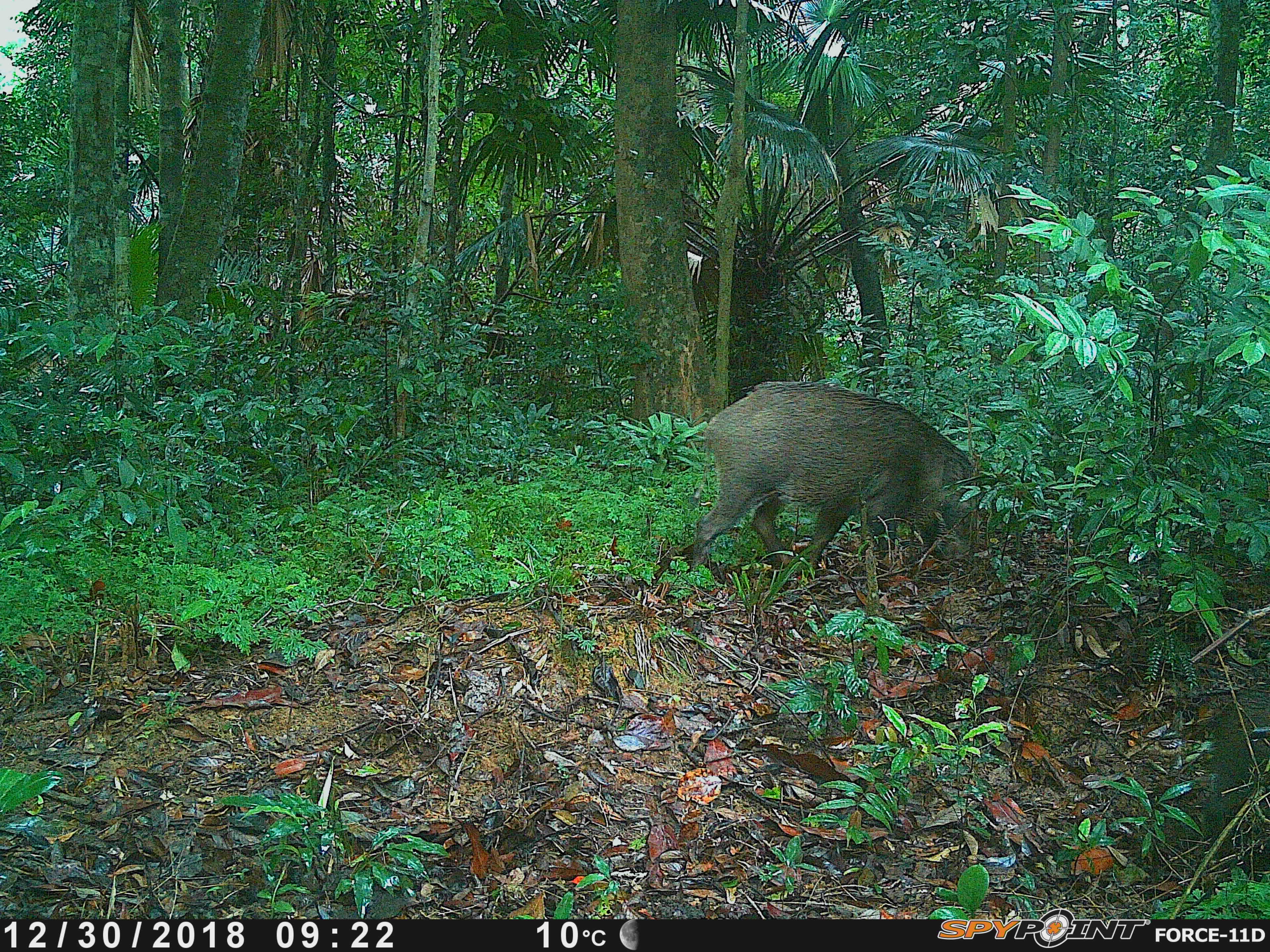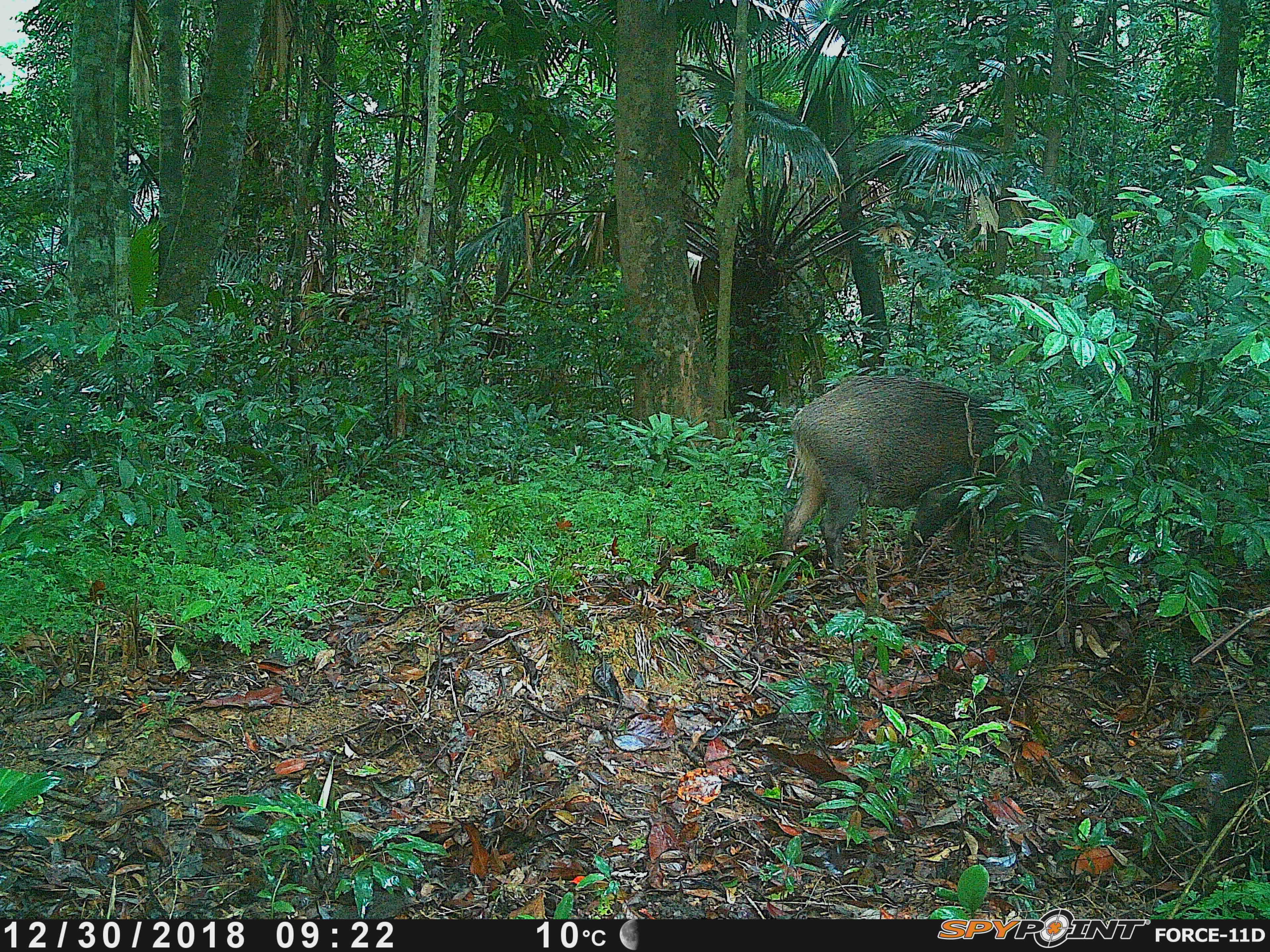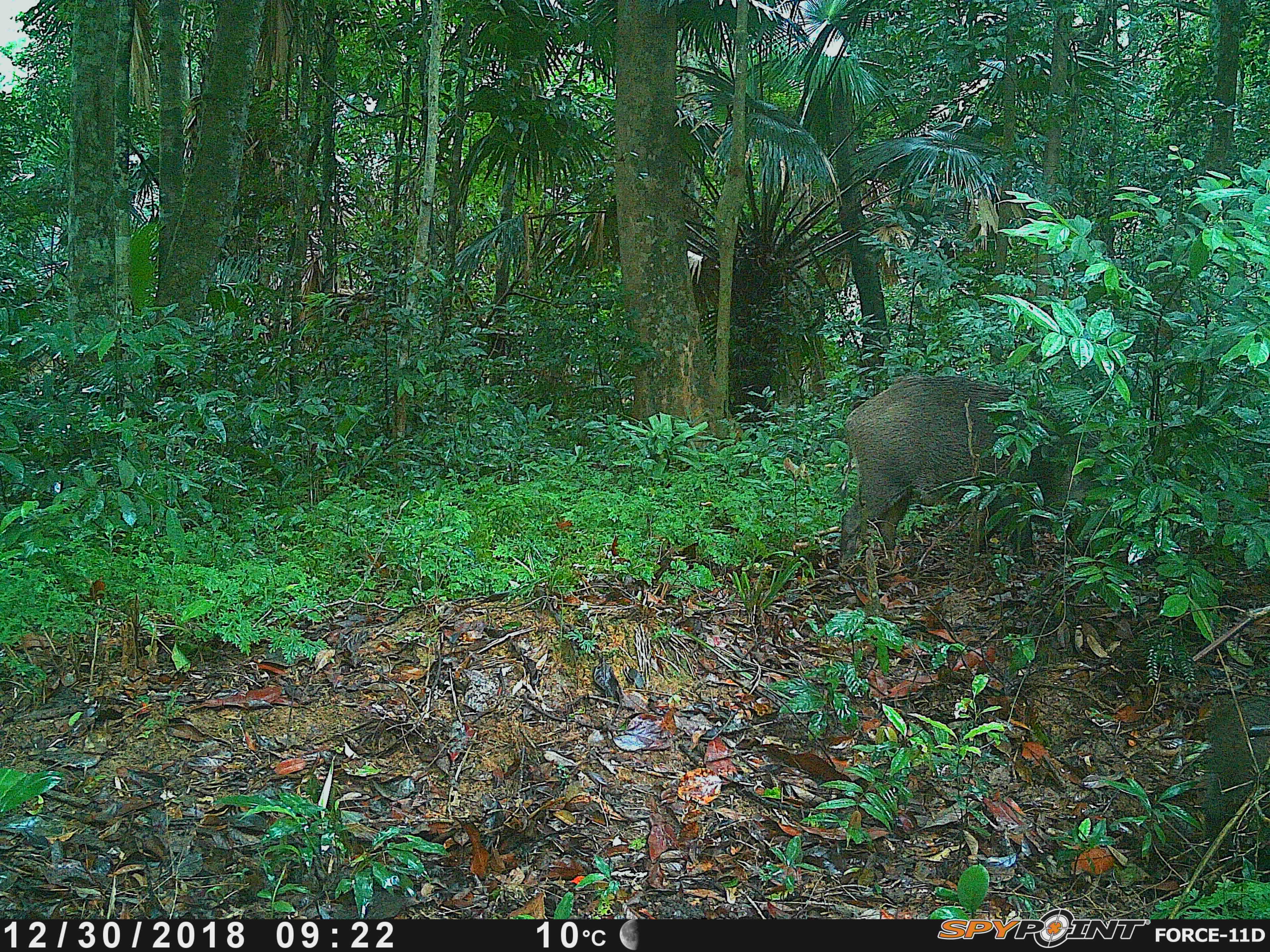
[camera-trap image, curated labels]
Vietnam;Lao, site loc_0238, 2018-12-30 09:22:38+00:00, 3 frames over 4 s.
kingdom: Animalia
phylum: Chordata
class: Mammalia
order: Artiodactyla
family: Suidae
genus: Sus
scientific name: Sus scrofa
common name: eurasian wild pig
Eurasian wild pig (Sus scrofa). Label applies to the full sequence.